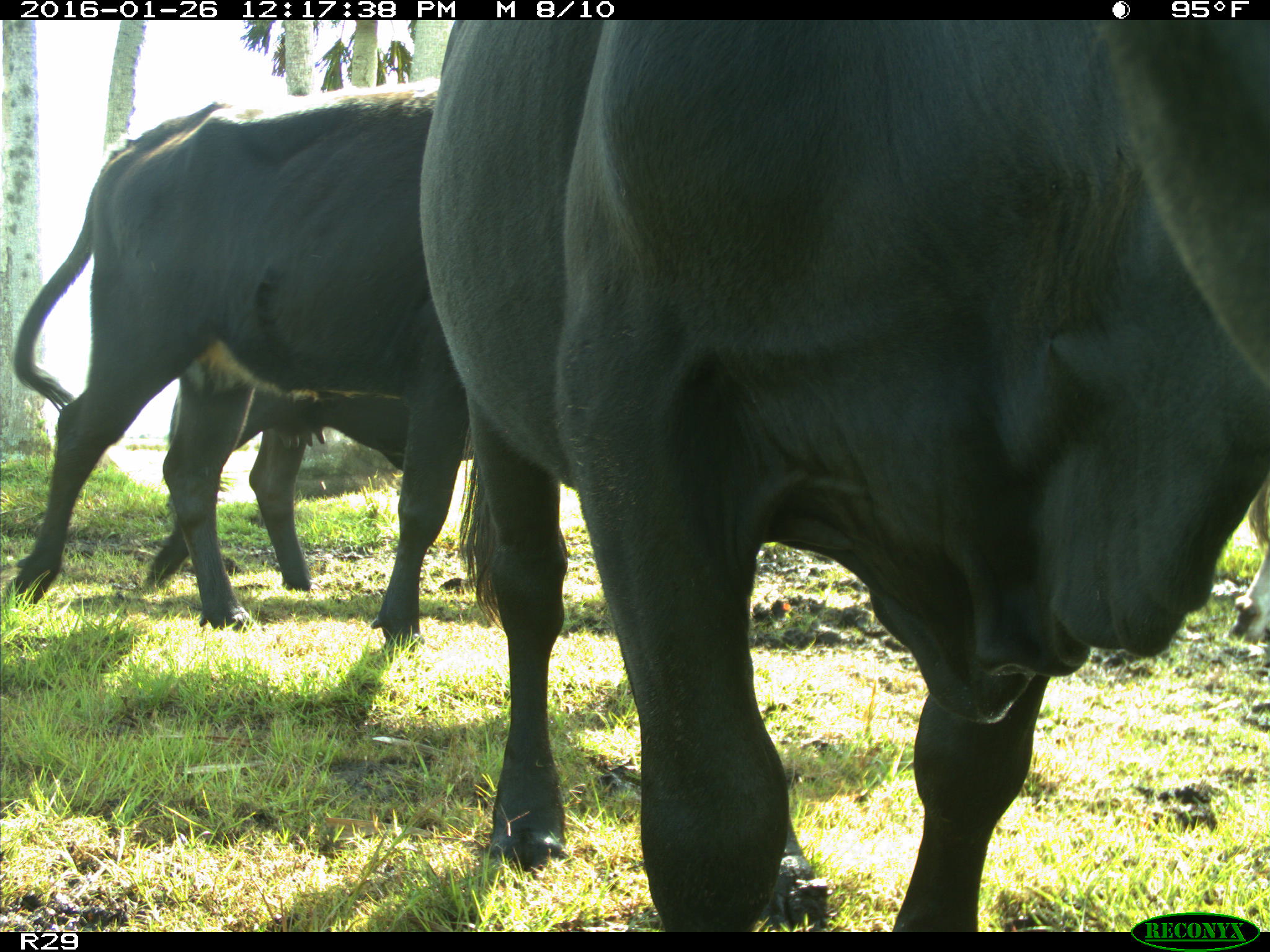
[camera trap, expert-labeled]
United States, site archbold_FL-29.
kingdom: Animalia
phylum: Chordata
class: Mammalia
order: Artiodactyla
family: Bovidae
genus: Bos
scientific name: Bos taurus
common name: domestic cow